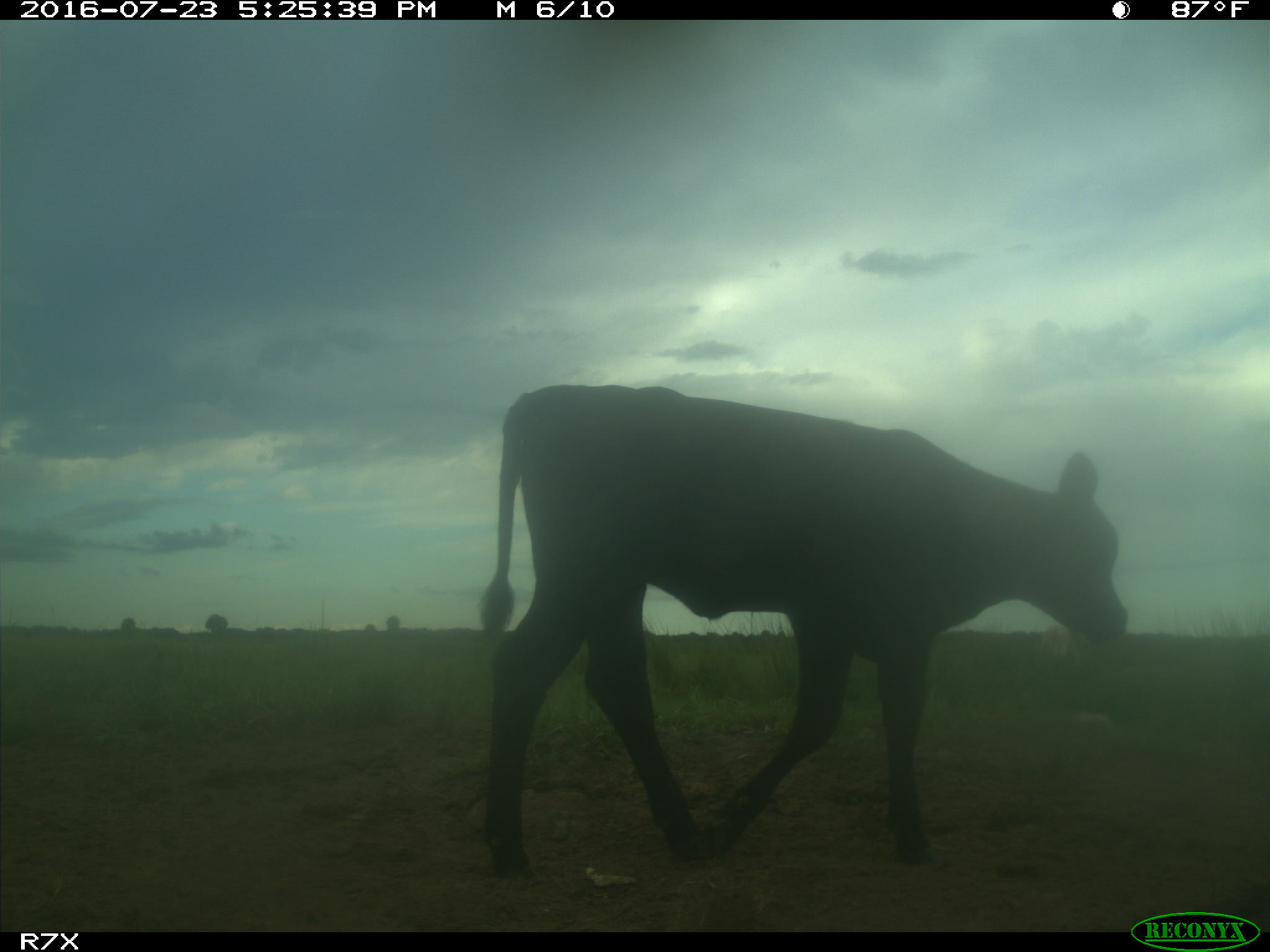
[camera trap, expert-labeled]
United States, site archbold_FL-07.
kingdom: Animalia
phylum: Chordata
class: Mammalia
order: Artiodactyla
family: Bovidae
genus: Bos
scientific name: Bos taurus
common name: domestic cow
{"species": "Bos taurus (domestic cow)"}